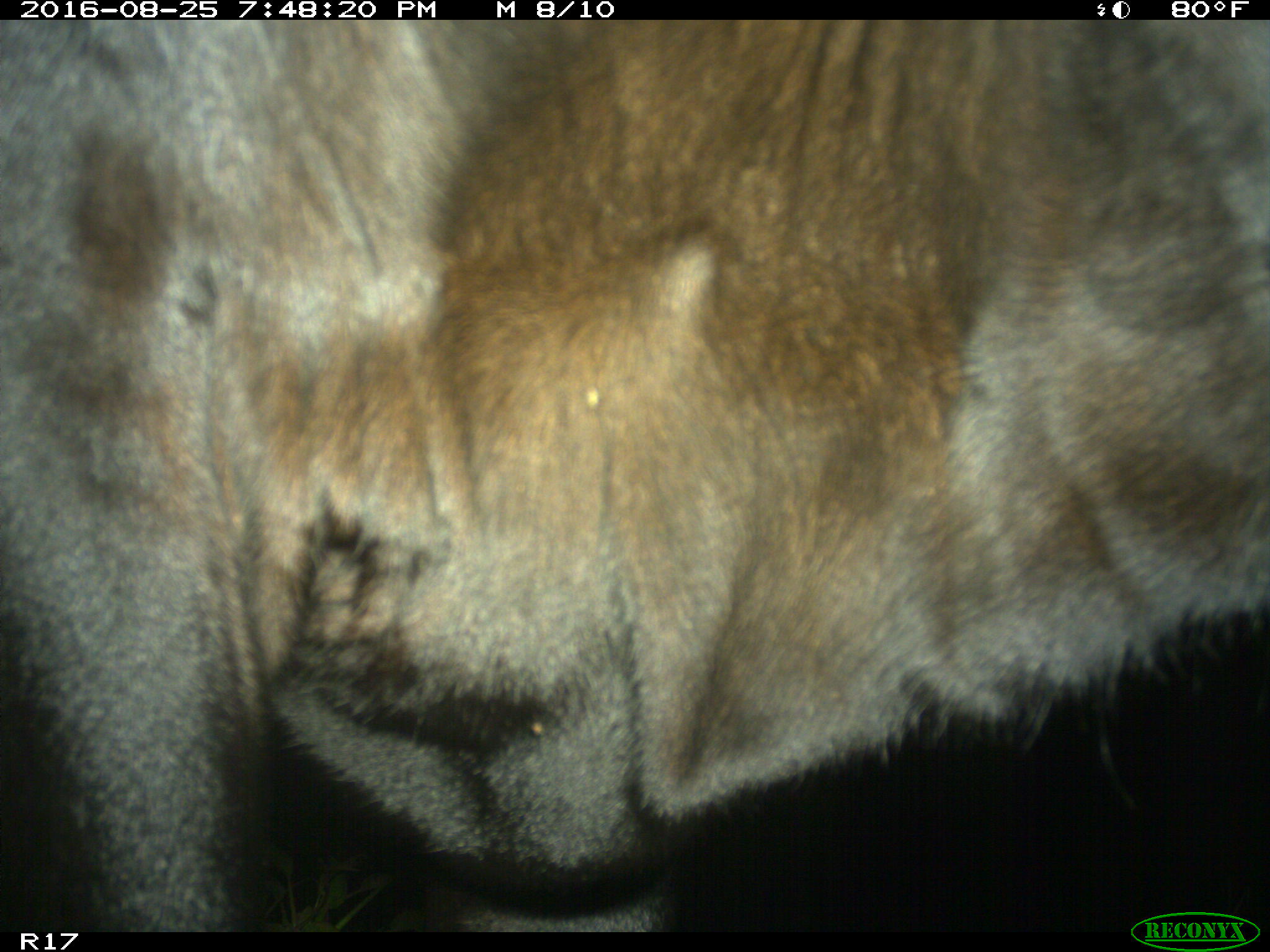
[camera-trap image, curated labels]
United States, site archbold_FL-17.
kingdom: Animalia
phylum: Chordata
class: Mammalia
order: Artiodactyla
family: Bovidae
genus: Bos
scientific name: Bos taurus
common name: domestic cow